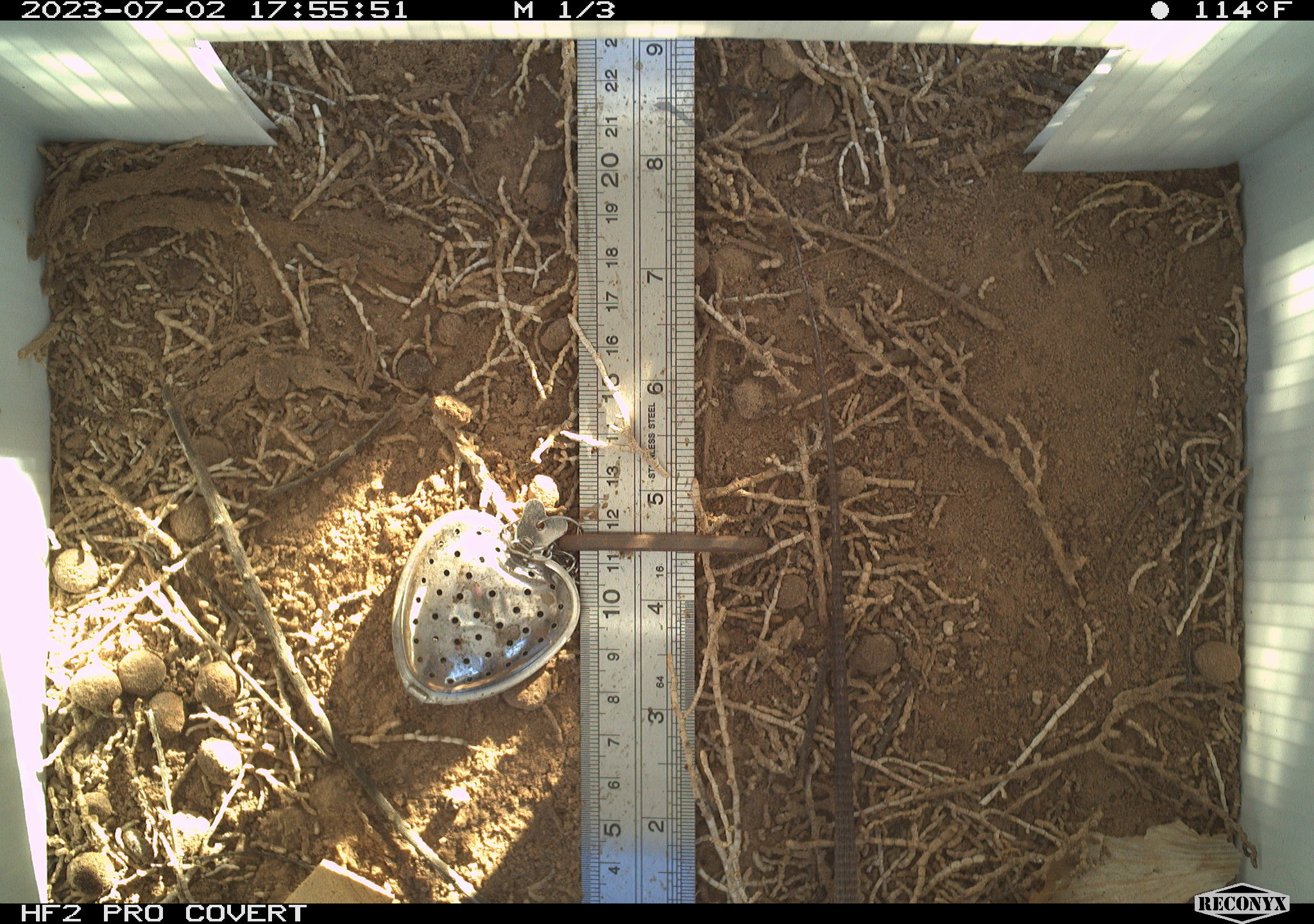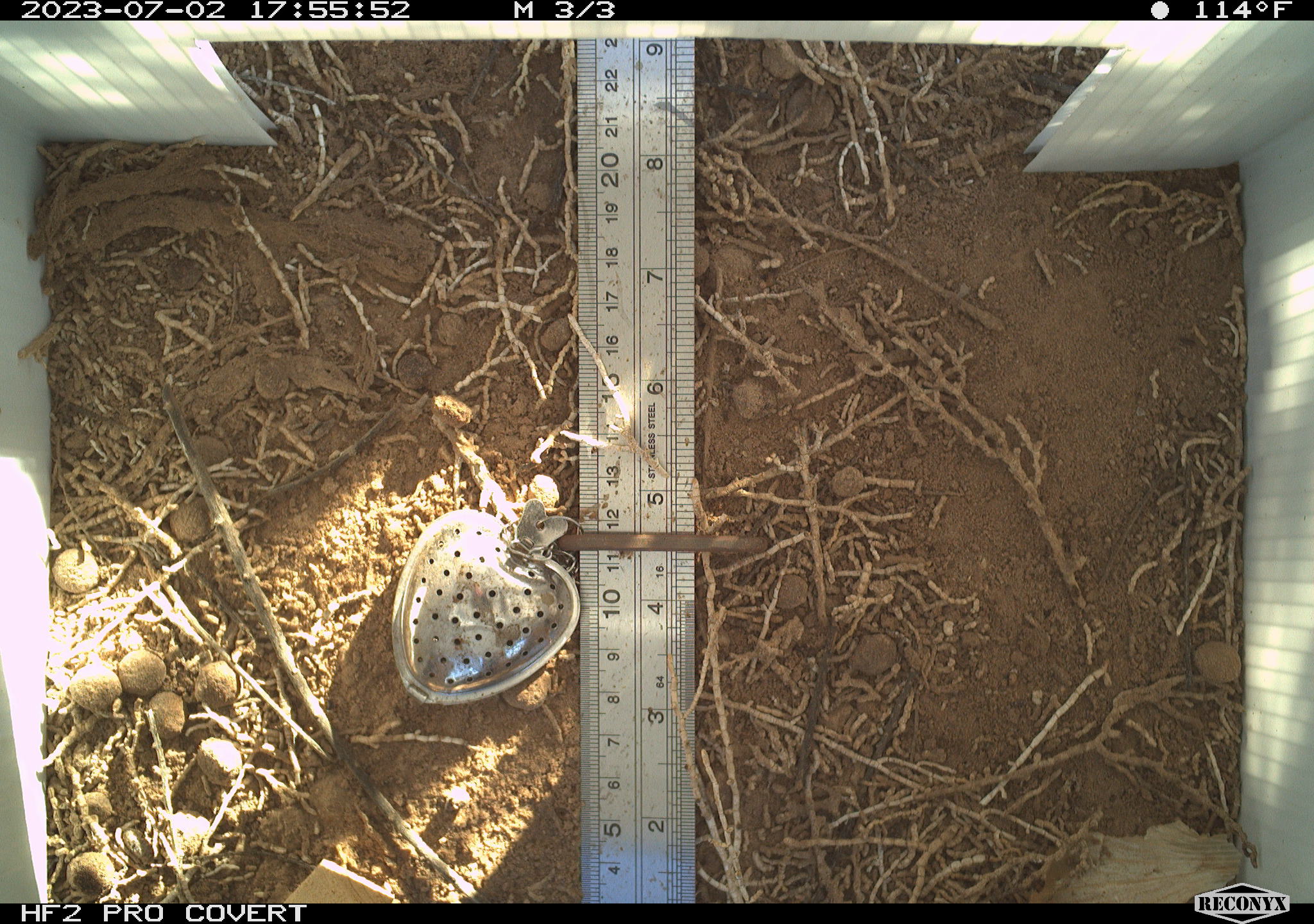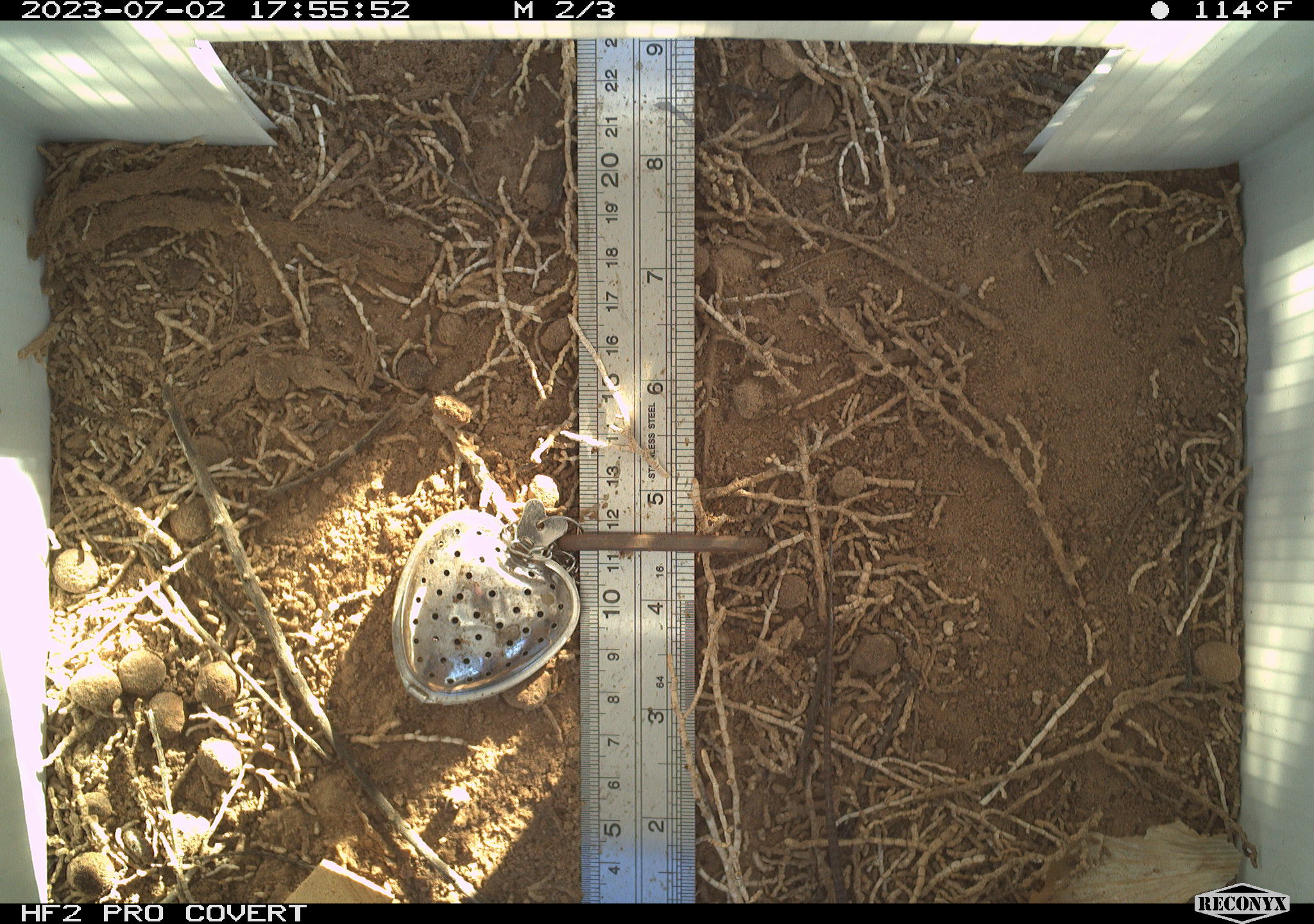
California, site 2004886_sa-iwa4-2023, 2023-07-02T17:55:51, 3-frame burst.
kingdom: Animalia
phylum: Chordata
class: Reptilia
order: Squamata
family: Teiidae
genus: Aspidoscelis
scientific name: Aspidoscelis tigris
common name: western whiptail